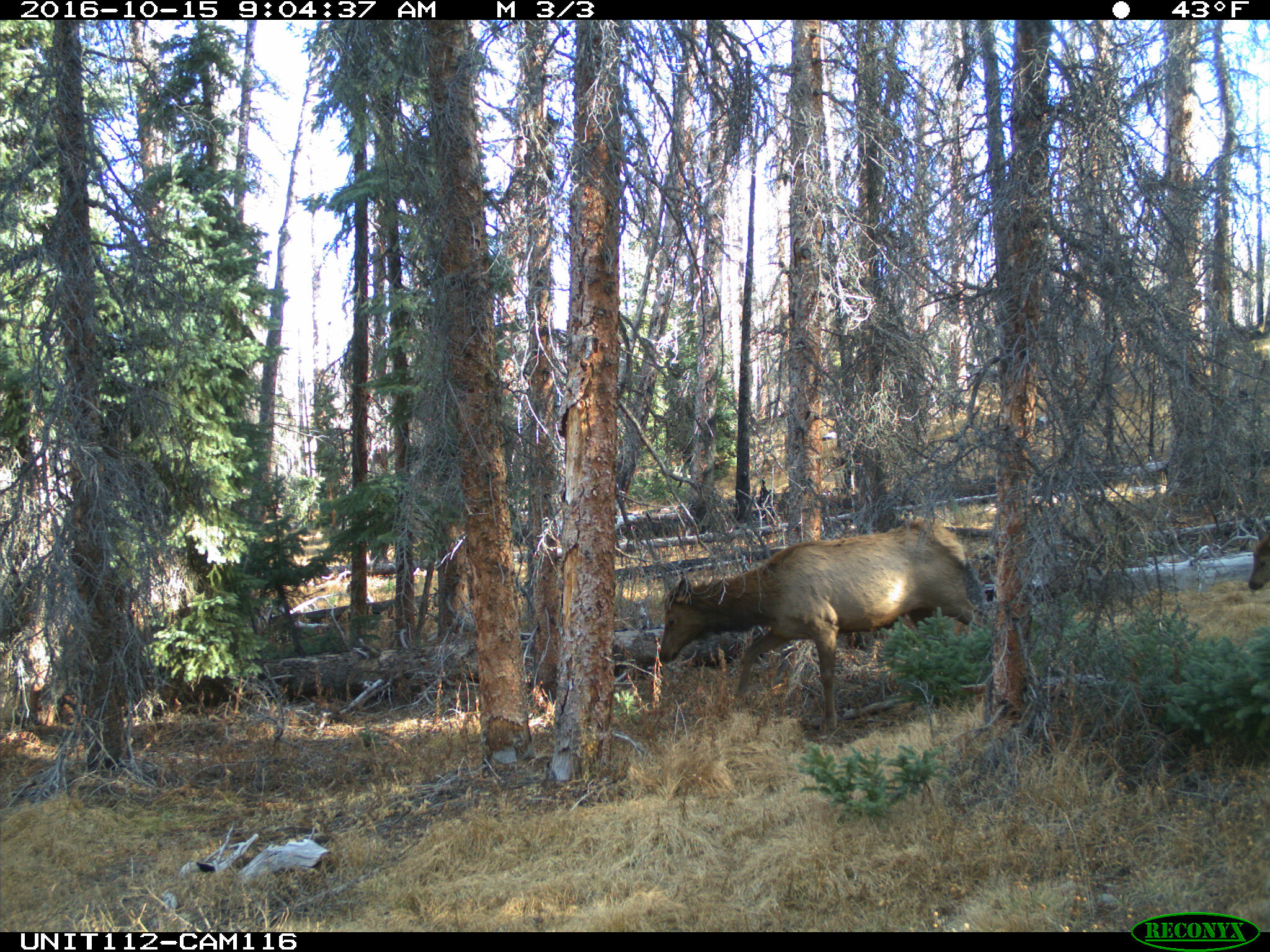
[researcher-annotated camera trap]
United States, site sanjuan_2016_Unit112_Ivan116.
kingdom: Animalia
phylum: Chordata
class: Mammalia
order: Artiodactyla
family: Cervidae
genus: Cervus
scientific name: Cervus elaphus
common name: red deer